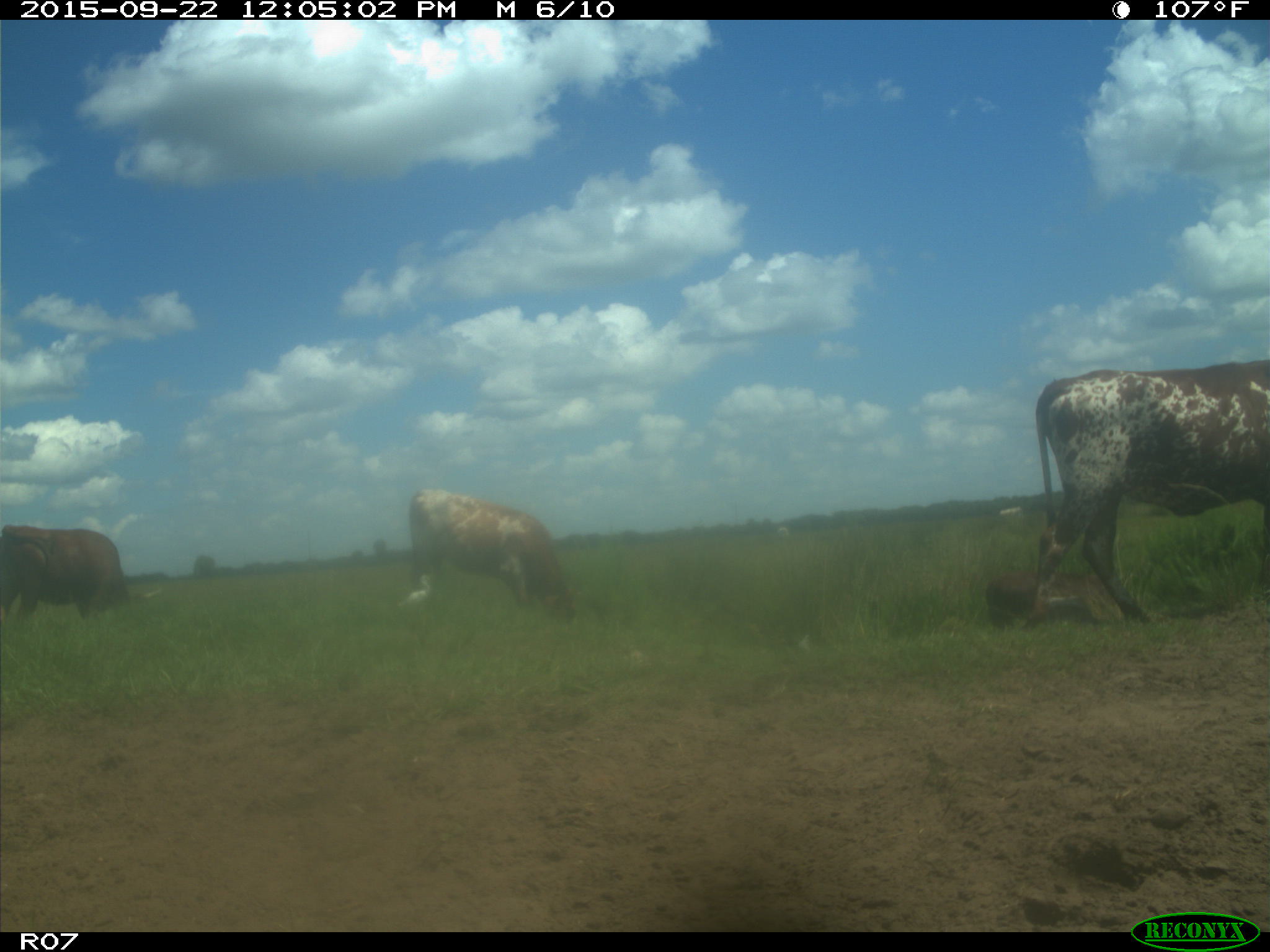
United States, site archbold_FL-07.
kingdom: Animalia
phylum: Chordata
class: Mammalia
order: Artiodactyla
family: Bovidae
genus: Bos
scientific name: Bos taurus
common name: domestic cow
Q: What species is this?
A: Bos taurus (domestic cow).